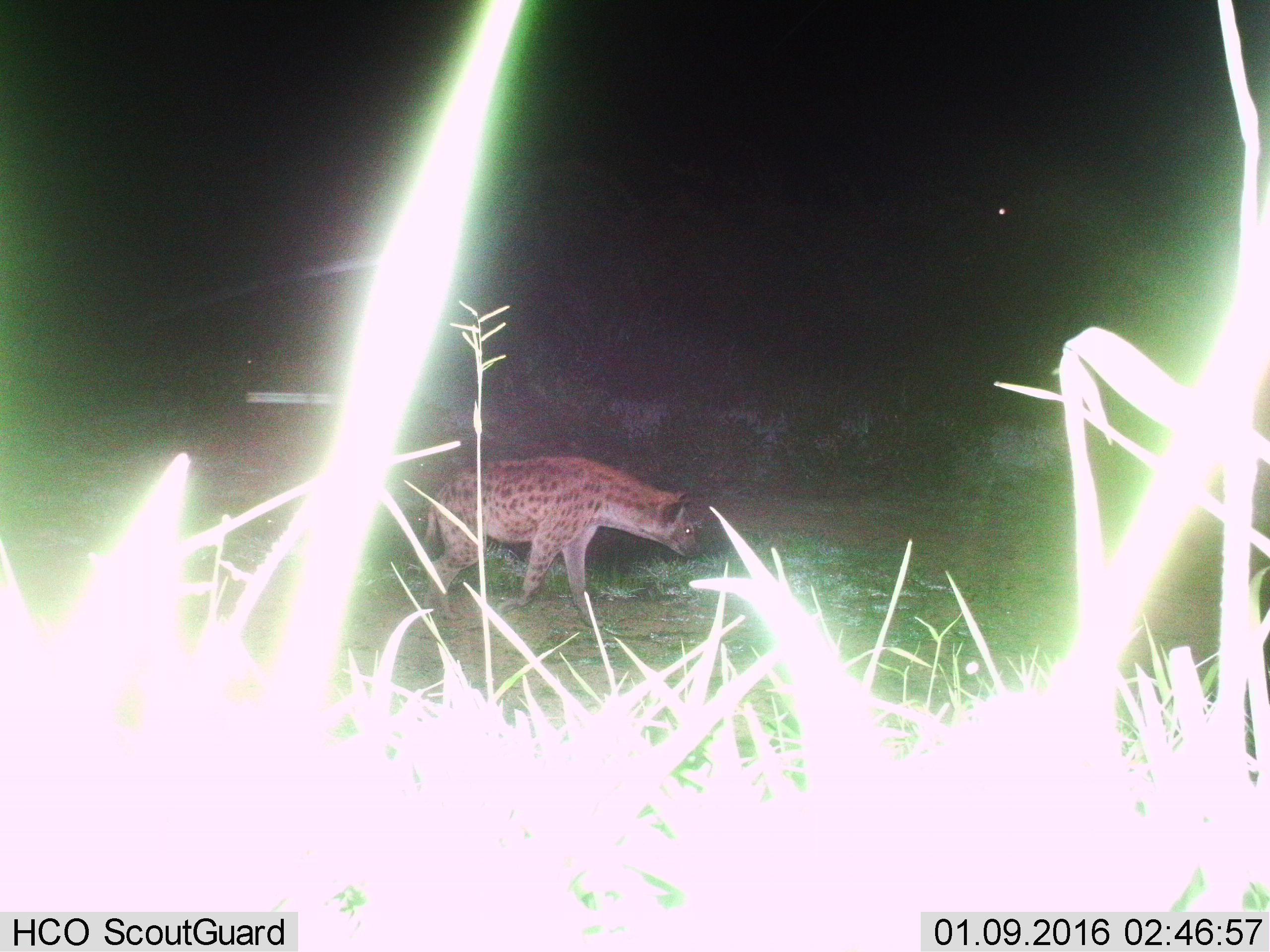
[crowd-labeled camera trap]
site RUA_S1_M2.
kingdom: Animalia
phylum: Chordata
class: Mammalia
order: Carnivora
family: Hyaenidae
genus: Crocuta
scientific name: Crocuta crocuta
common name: spotted hyena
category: hyenaspotted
Hyenaspotted (spotted hyena) (Crocuta crocuta), count 1. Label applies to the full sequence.